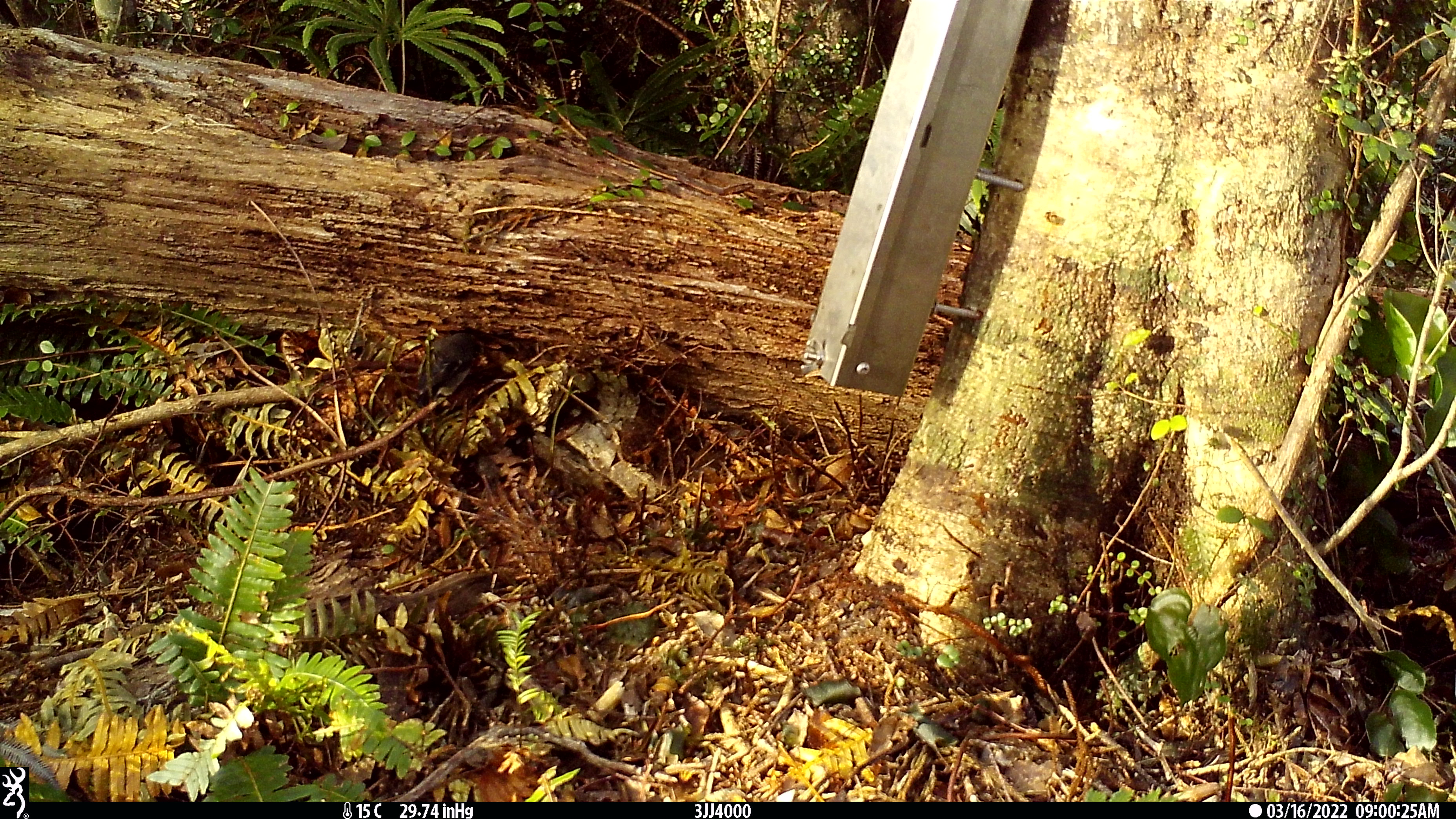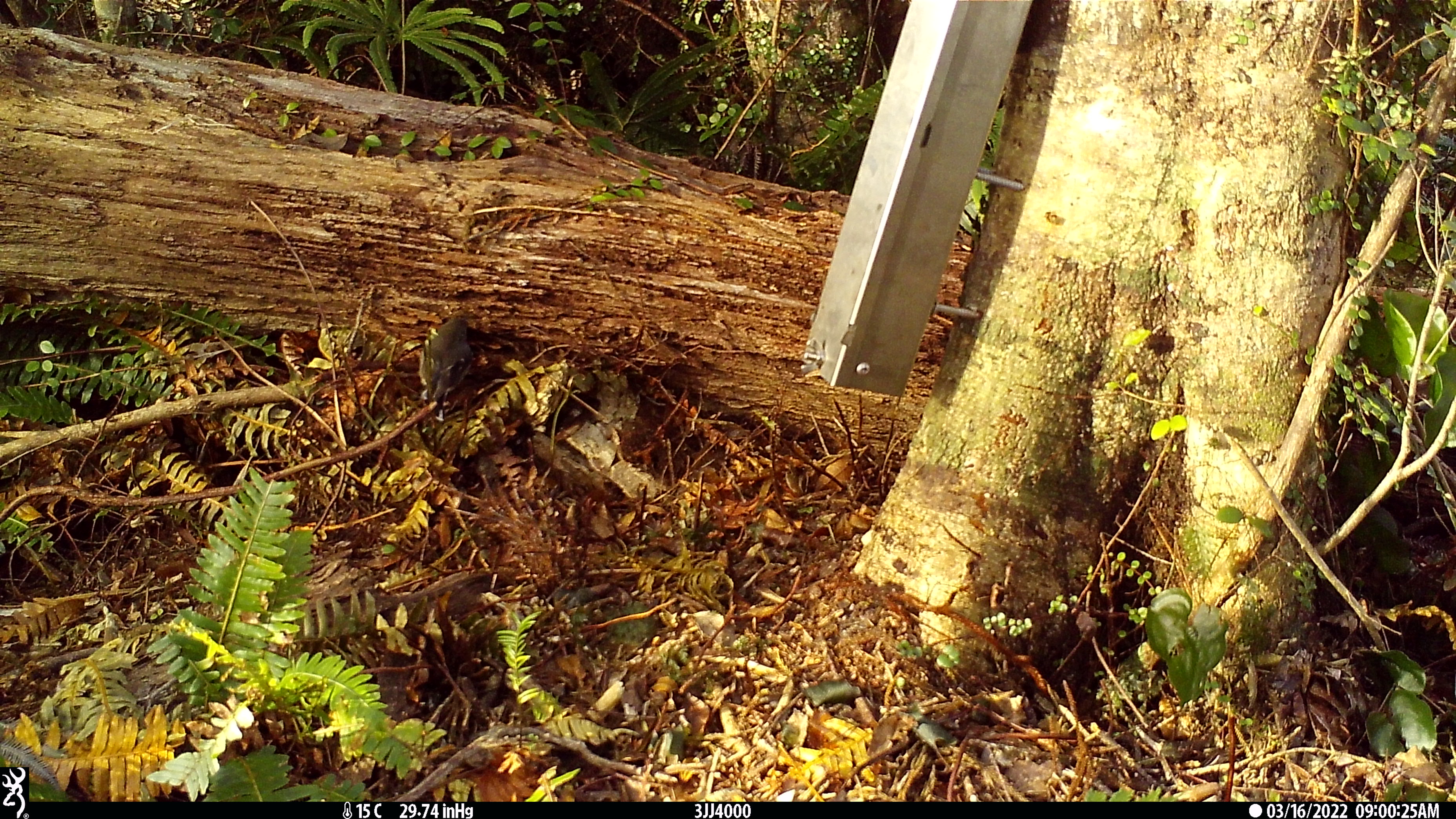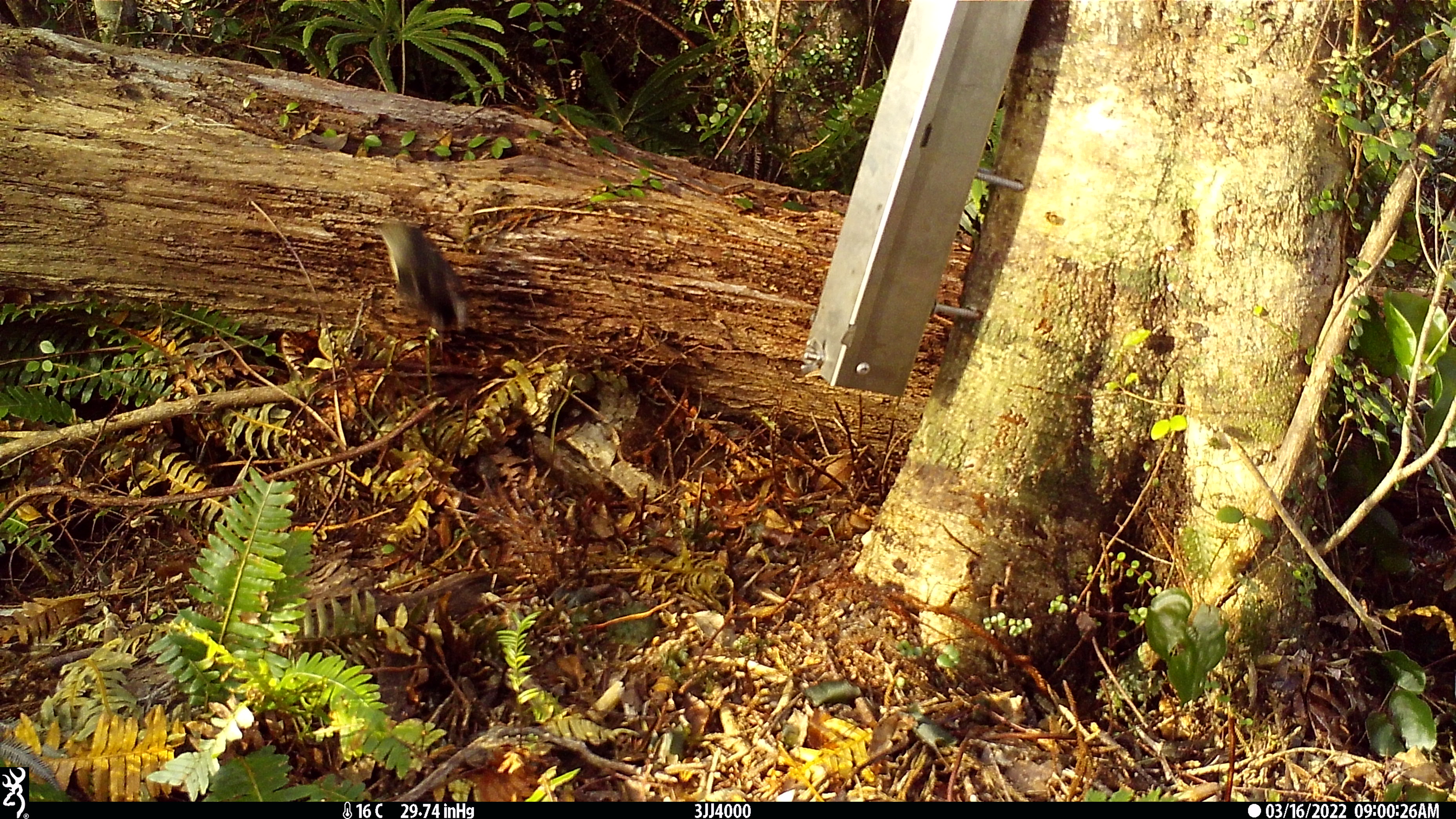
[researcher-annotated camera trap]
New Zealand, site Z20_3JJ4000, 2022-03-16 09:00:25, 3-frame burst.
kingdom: Animalia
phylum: Chordata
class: Aves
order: Passeriformes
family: Petroicidae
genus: Petroica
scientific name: Petroica macrocephala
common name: tomtit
Tomtit (Petroica macrocephala).